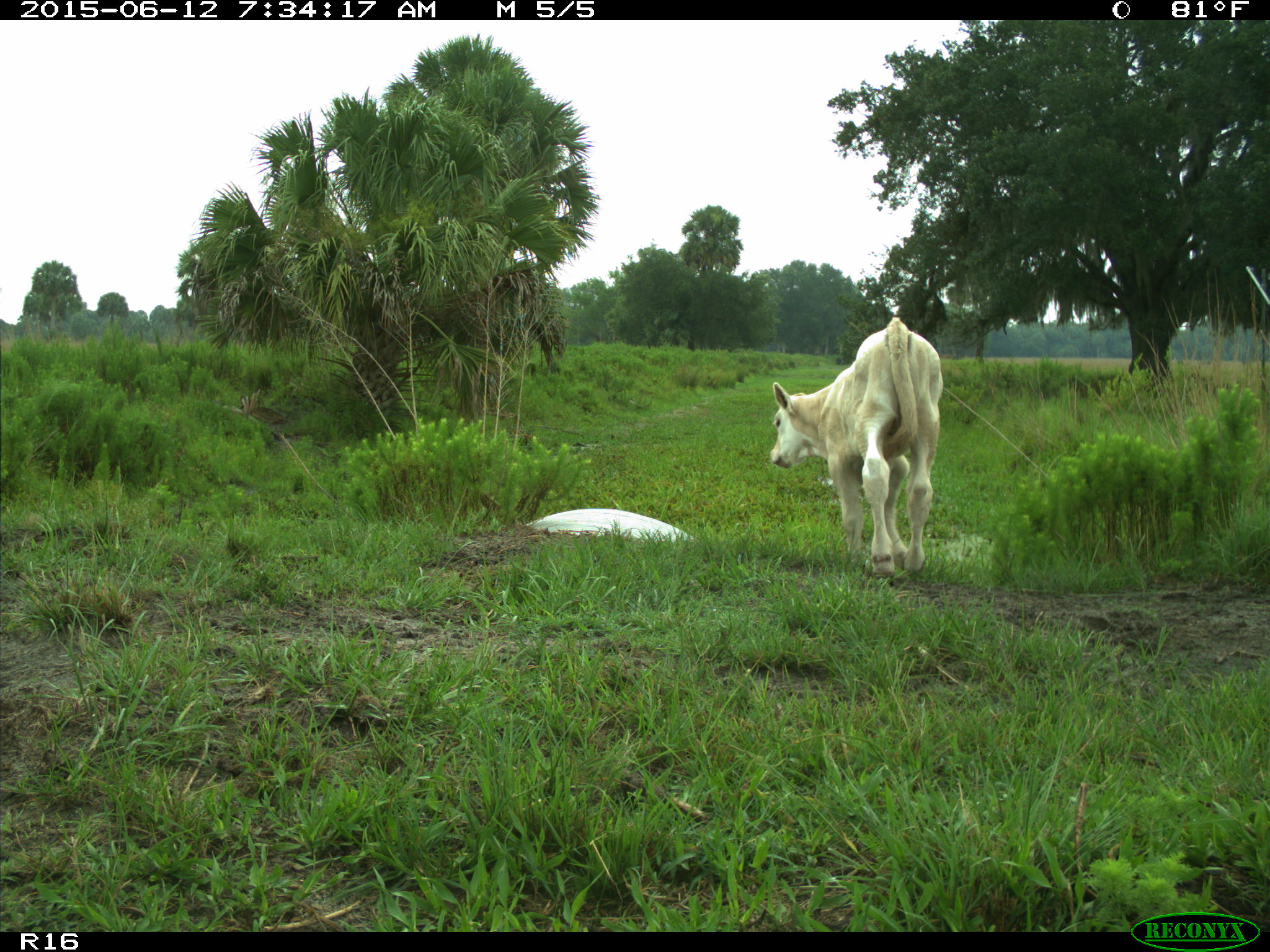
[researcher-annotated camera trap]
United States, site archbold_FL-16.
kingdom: Animalia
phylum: Chordata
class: Mammalia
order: Artiodactyla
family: Bovidae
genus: Bos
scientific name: Bos taurus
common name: domestic cow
Bos taurus (domestic cow).